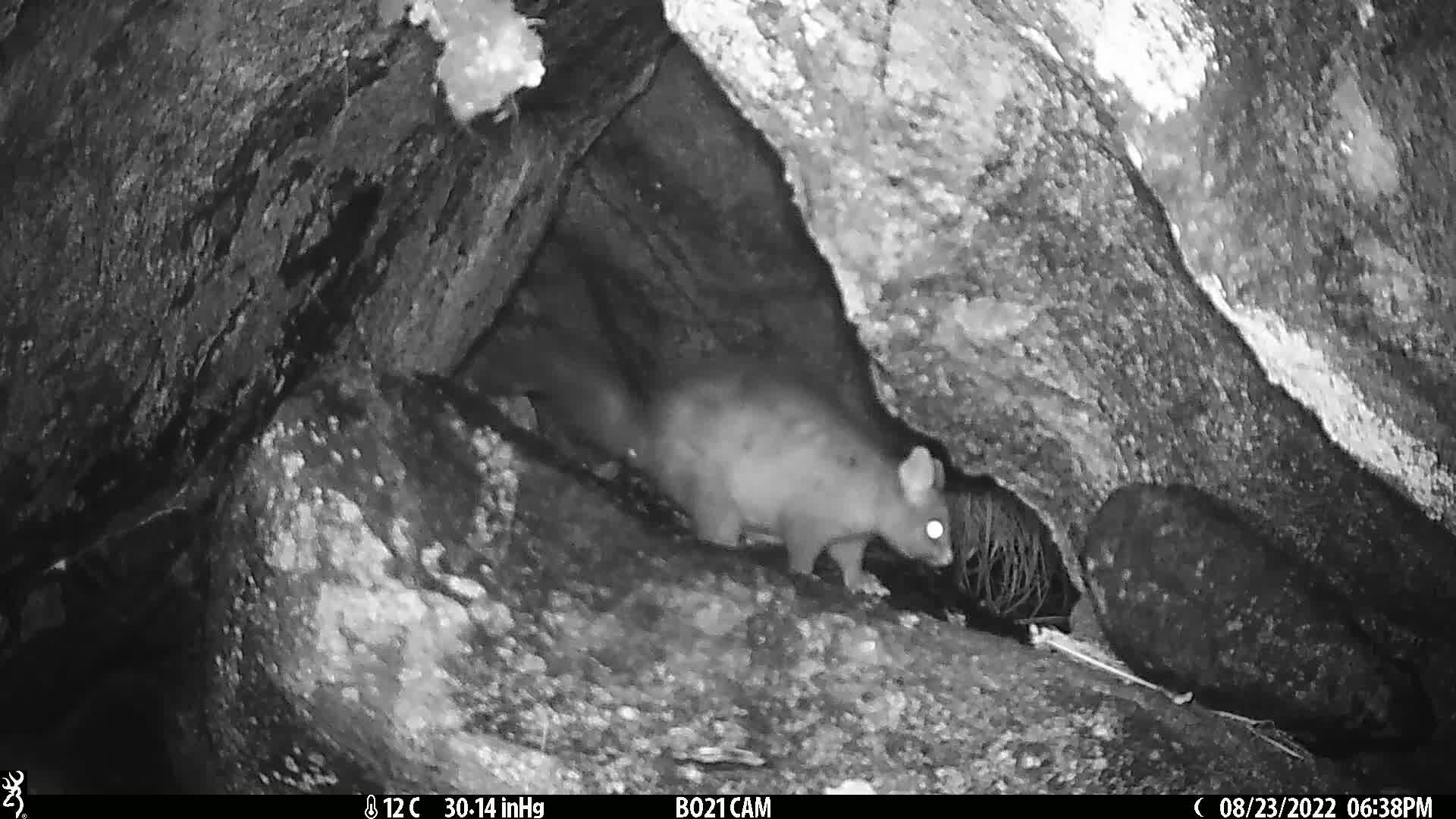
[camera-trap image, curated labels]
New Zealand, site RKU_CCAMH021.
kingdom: Animalia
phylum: Chordata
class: Mammalia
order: Diprotodontia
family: Phalangeridae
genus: Trichosurus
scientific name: Trichosurus vulpecula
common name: common brushtail possum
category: possum